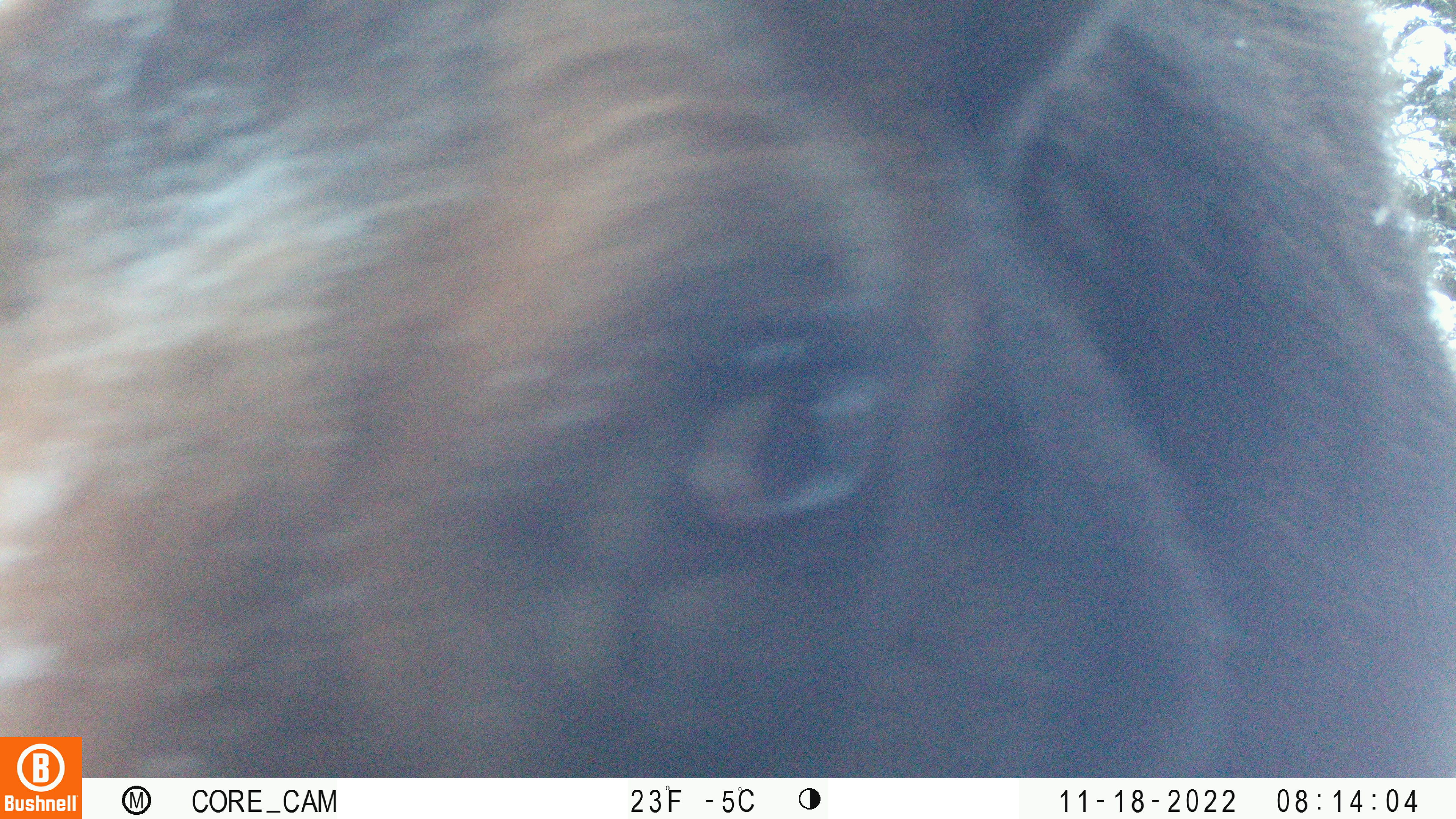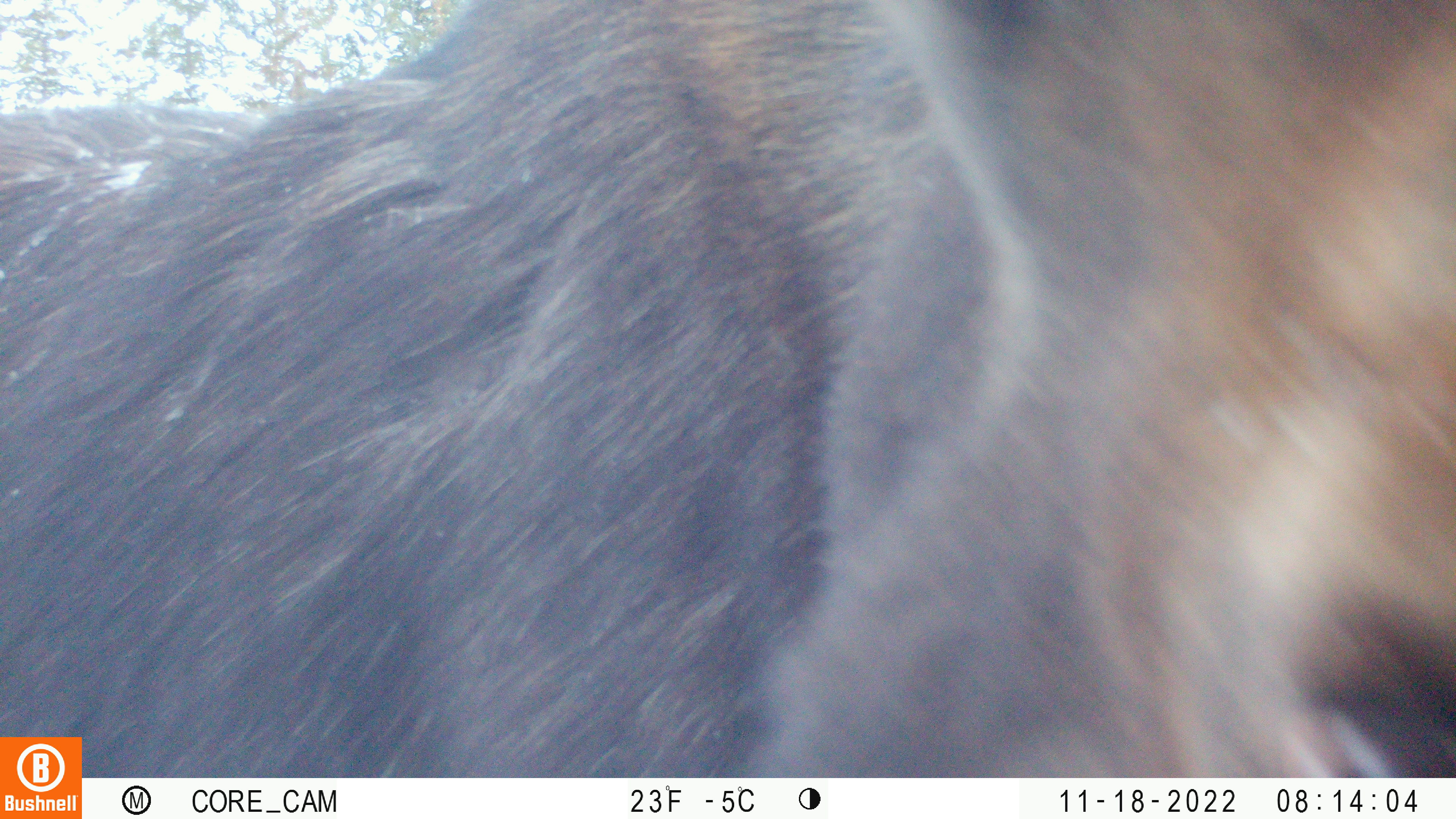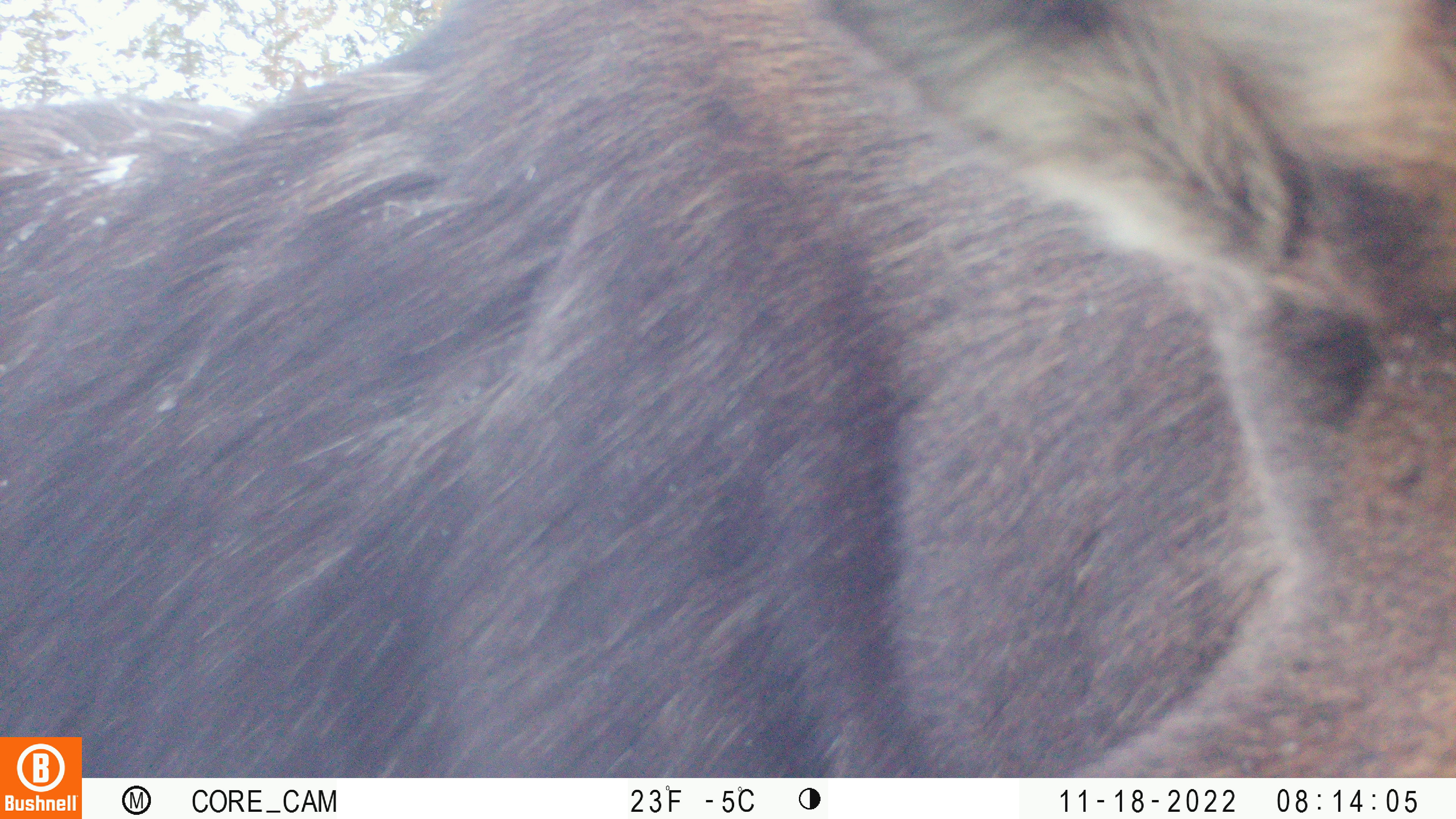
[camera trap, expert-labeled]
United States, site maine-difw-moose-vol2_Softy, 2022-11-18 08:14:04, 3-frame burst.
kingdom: Animalia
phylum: Chordata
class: Mammalia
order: Artiodactyla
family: Cervidae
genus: Alces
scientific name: Alces alces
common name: moose